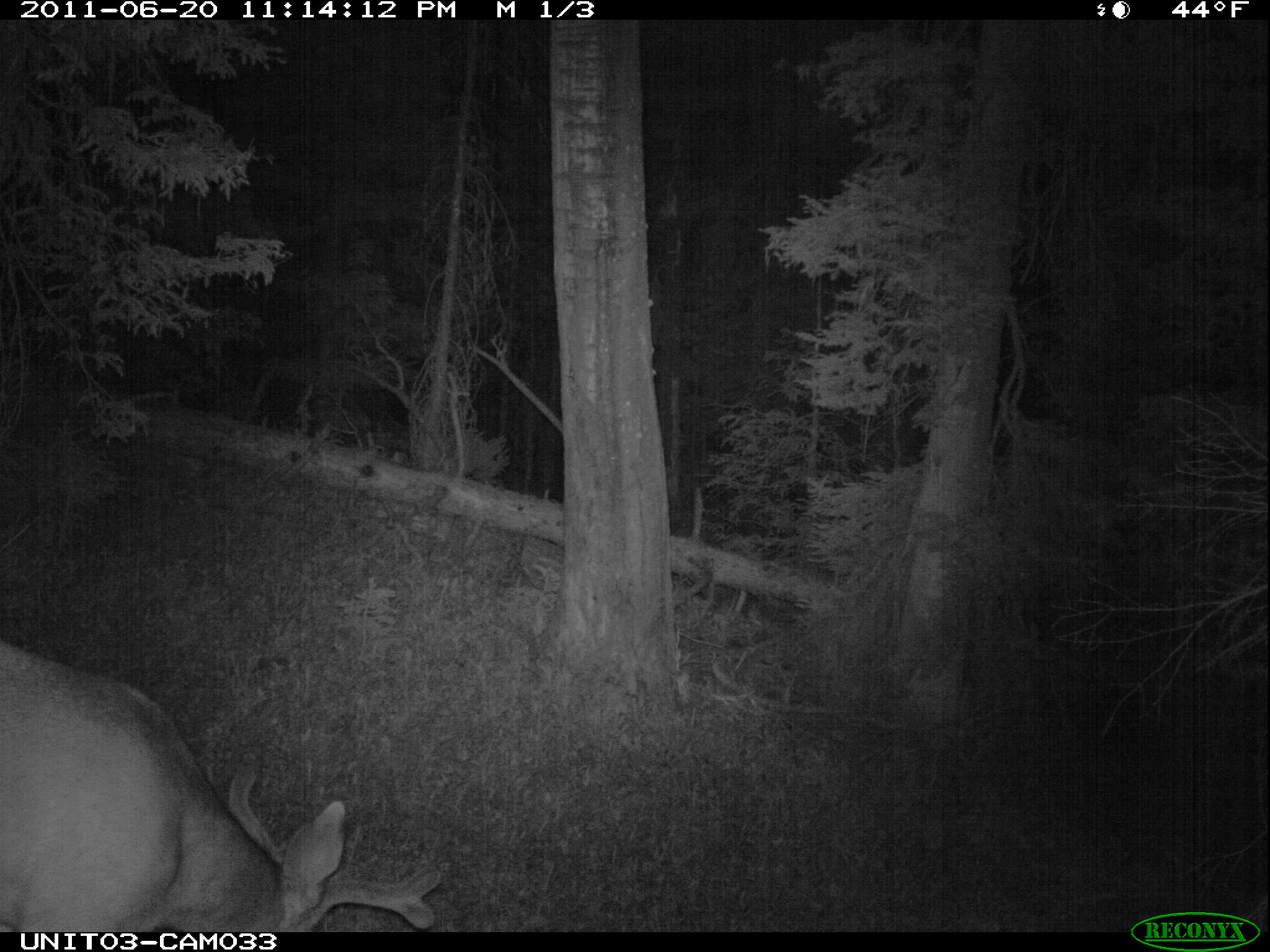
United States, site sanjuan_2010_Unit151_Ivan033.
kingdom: Animalia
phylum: Chordata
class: Mammalia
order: Artiodactyla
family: Cervidae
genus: Odocoileus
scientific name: Odocoileus hemionus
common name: mule deer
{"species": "Odocoileus hemionus (mule deer)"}